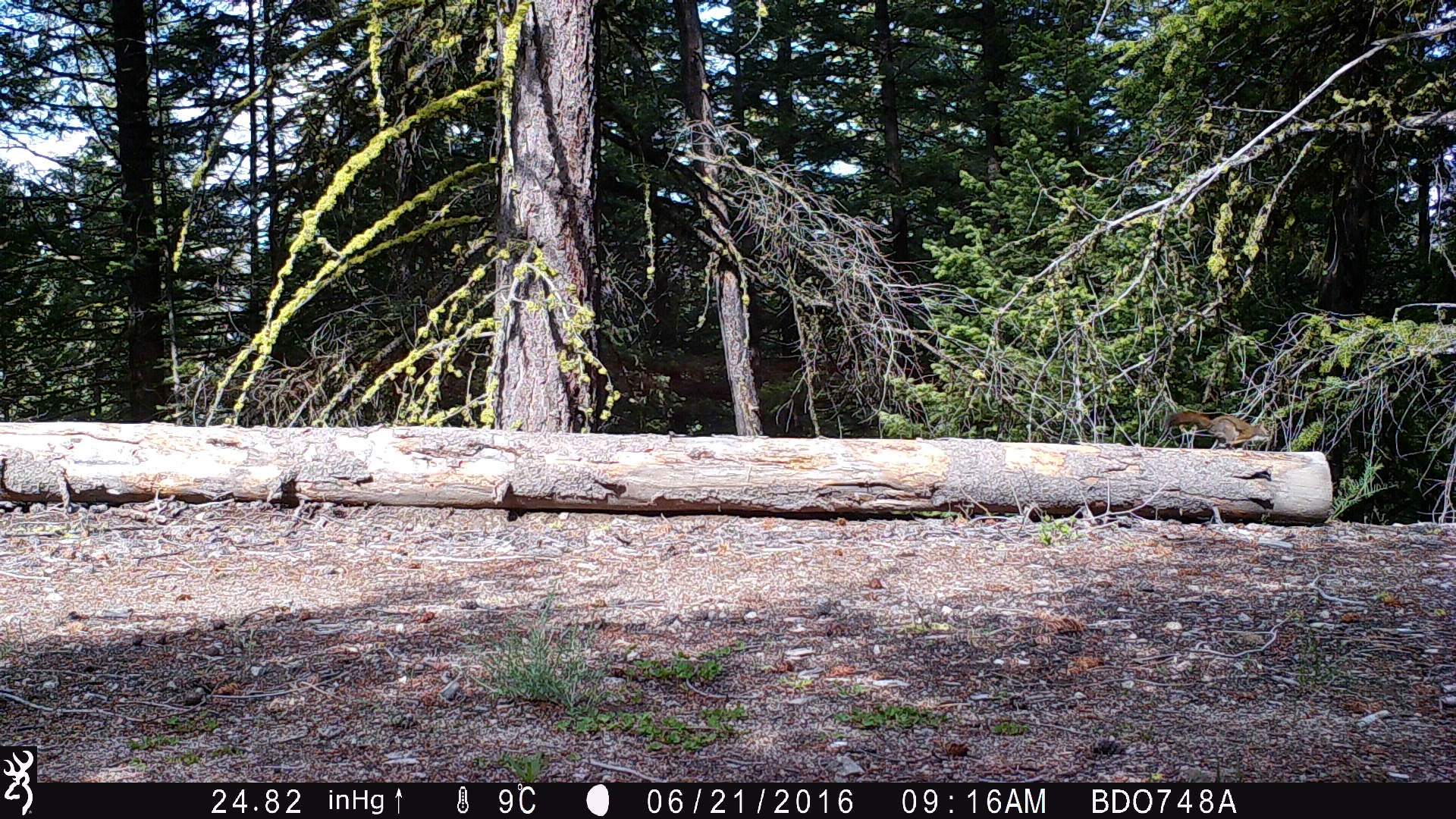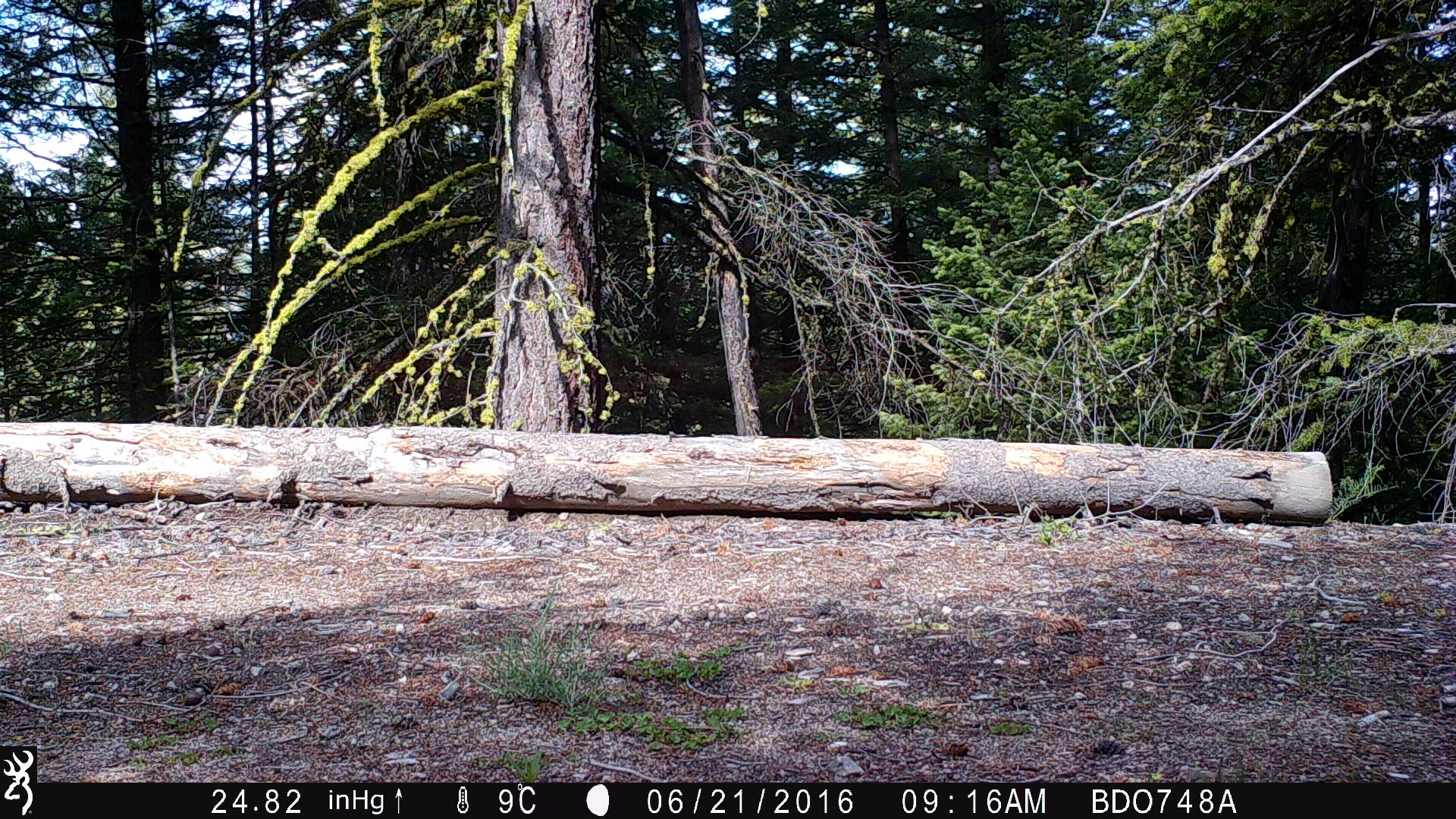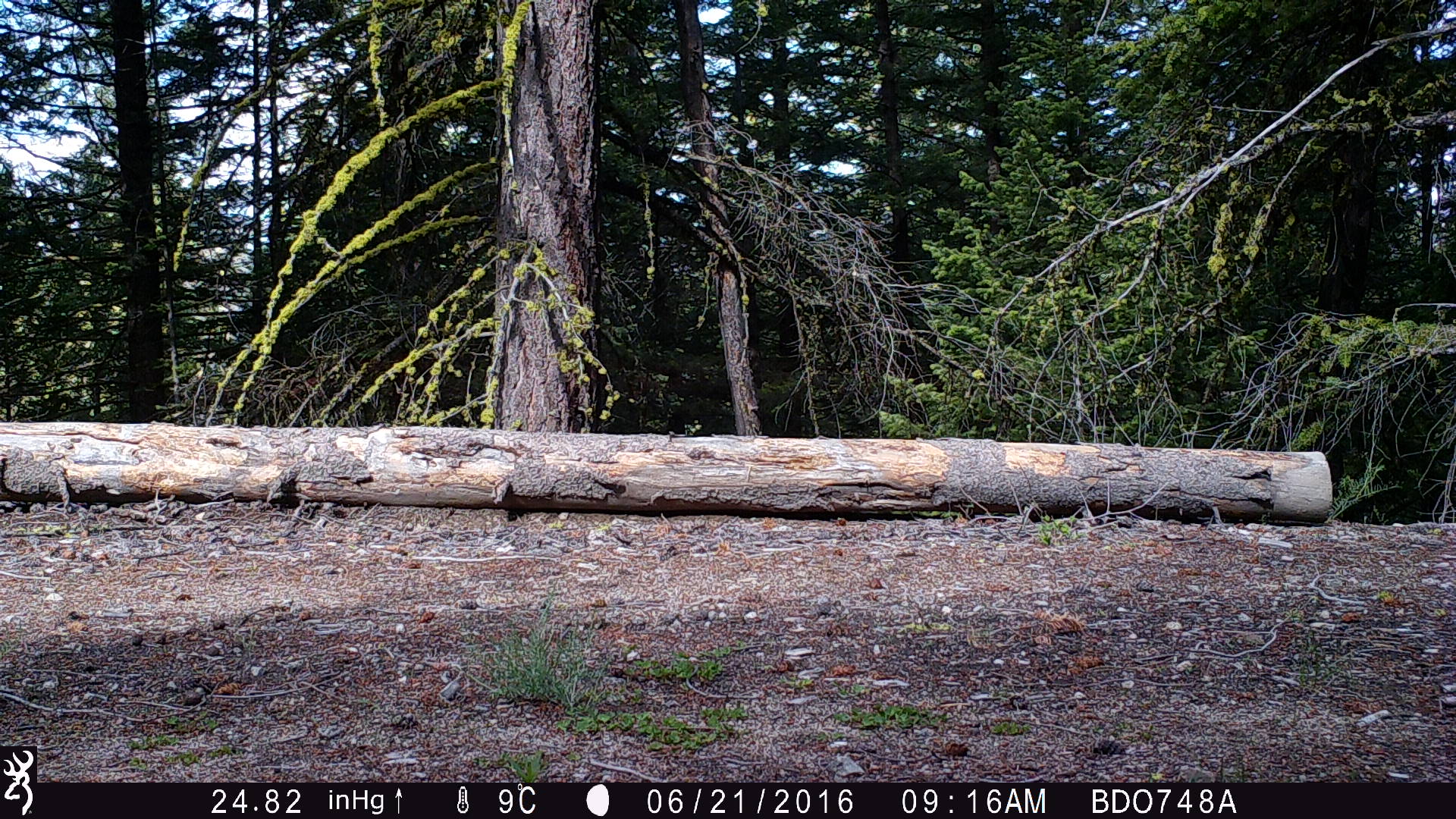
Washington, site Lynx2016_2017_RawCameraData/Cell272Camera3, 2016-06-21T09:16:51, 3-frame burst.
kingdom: Animalia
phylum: Chordata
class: Mammalia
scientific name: Mammalia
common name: small mammal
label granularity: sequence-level